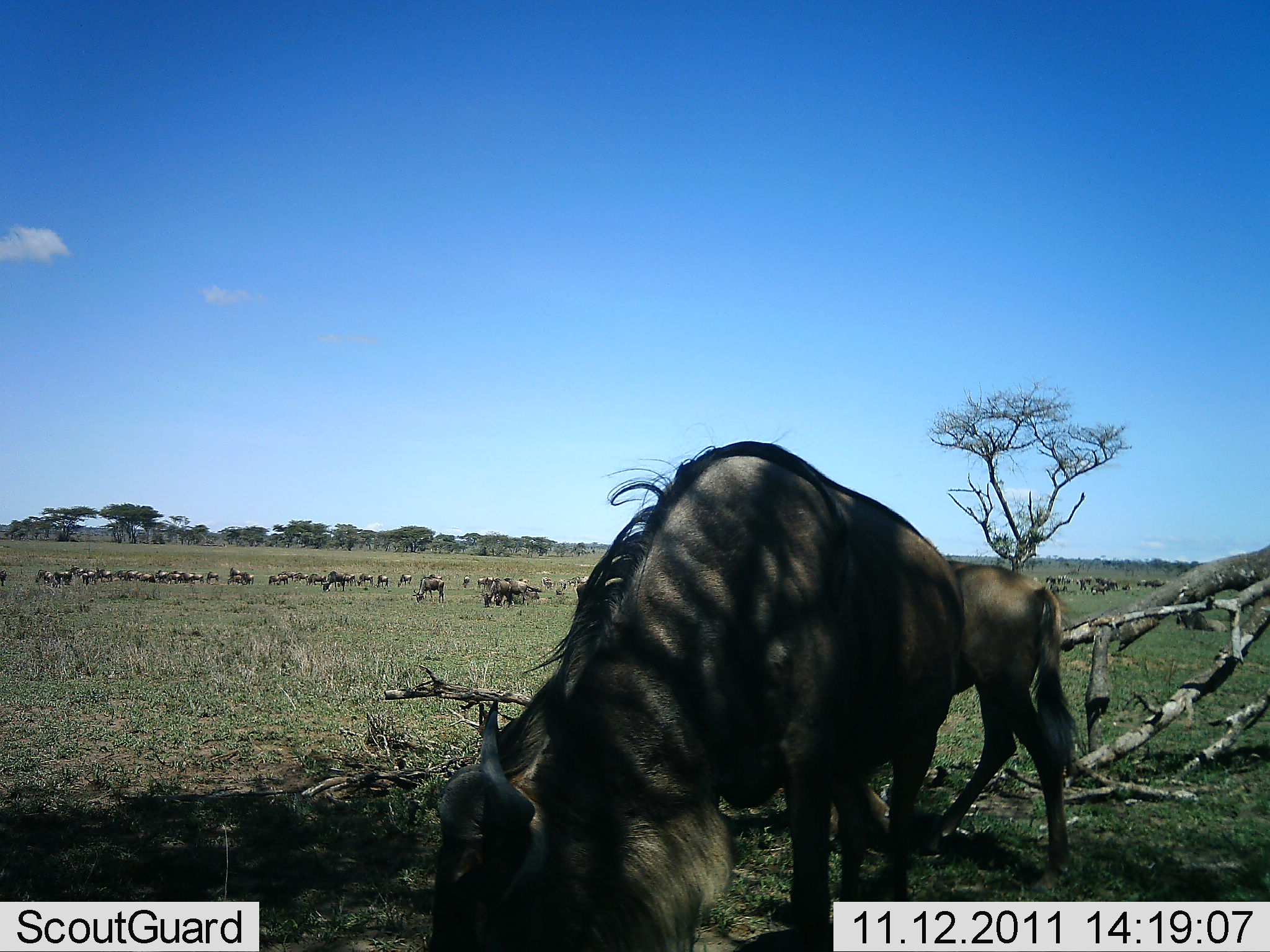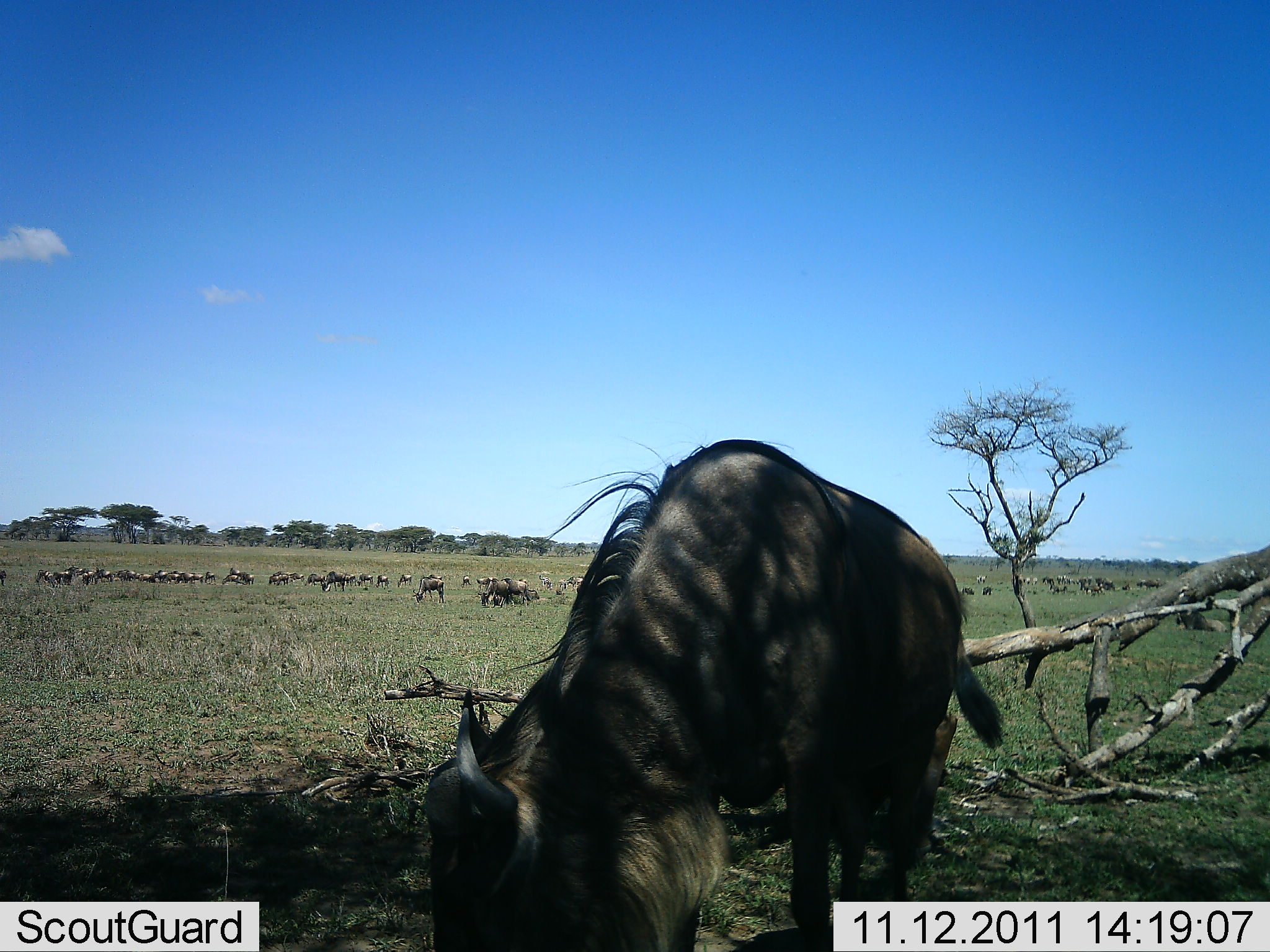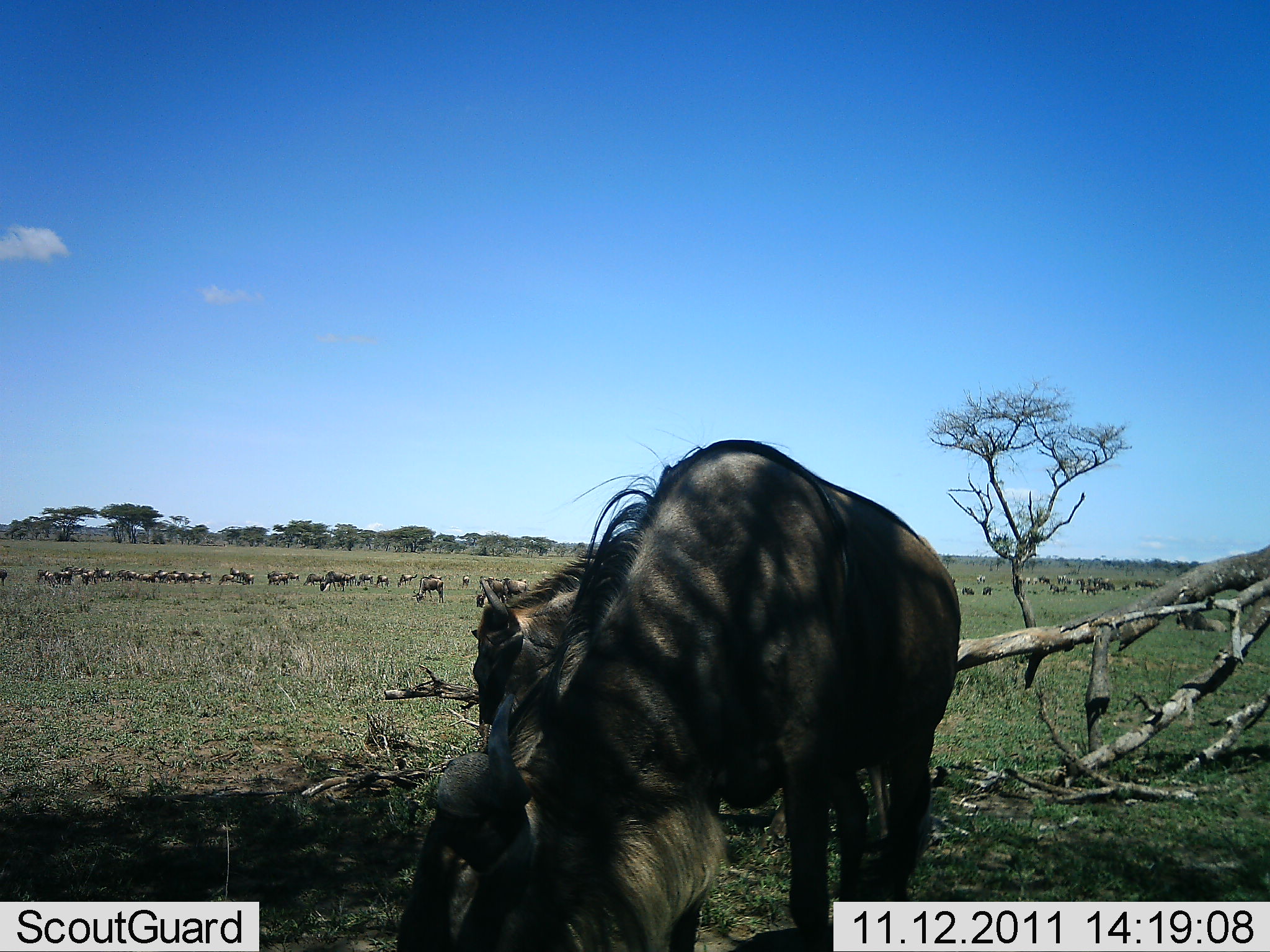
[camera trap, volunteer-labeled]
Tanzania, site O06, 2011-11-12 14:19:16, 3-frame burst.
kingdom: Animalia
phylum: Chordata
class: Mammalia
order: Artiodactyla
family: Bovidae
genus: Connochaetes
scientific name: Connochaetes taurinus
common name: blue wildebeest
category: wildebeest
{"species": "wildebeest (blue wildebeest) (Connochaetes taurinus)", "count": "51+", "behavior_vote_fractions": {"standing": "64%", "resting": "14%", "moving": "50%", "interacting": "14%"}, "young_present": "21%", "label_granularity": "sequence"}